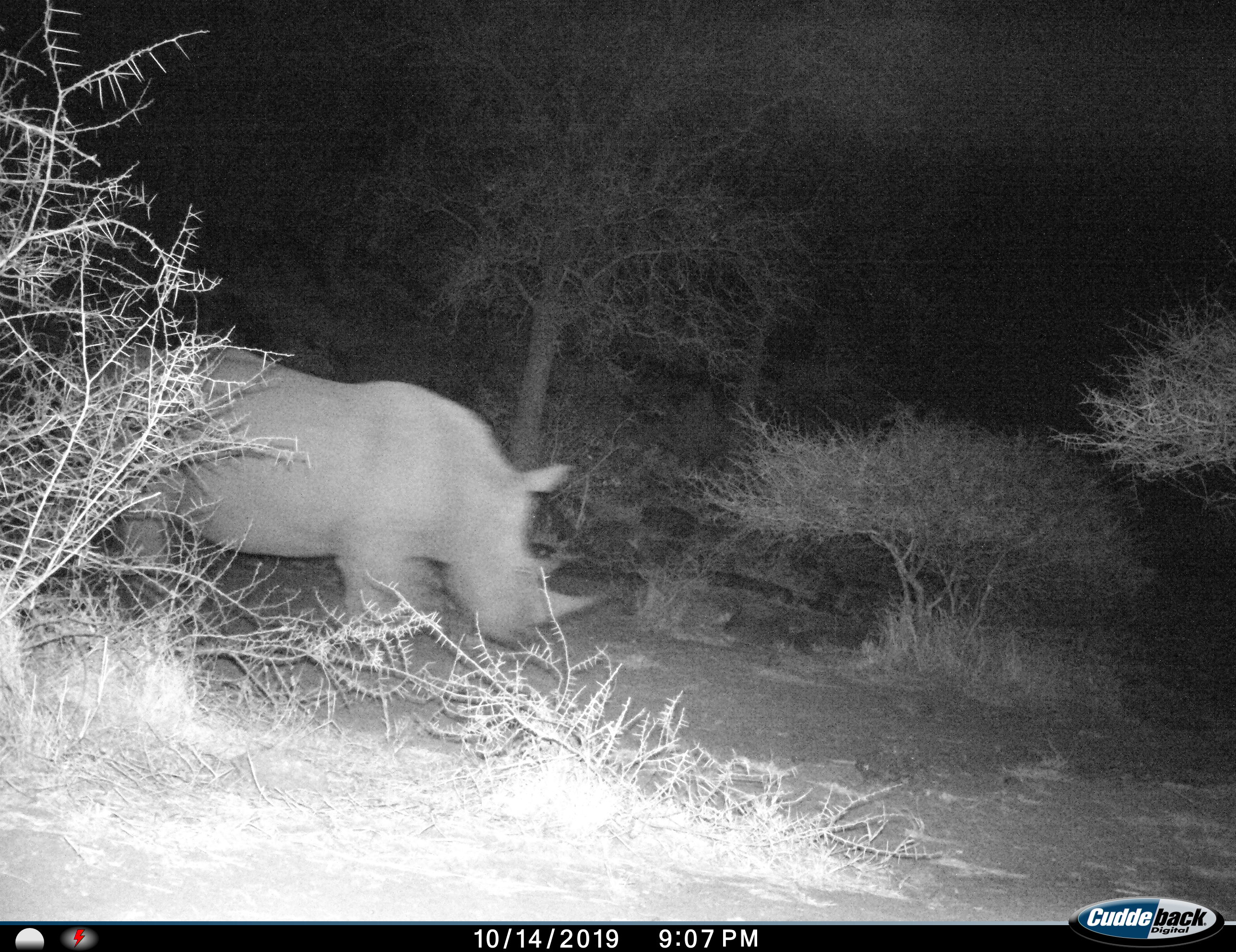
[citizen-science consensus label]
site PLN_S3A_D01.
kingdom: Animalia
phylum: Chordata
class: Mammalia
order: Perissodactyla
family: Rhinocerotidae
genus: Ceratotherium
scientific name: Ceratotherium simum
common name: white rhinoceros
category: rhinoceroswhite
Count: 1.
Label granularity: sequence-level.